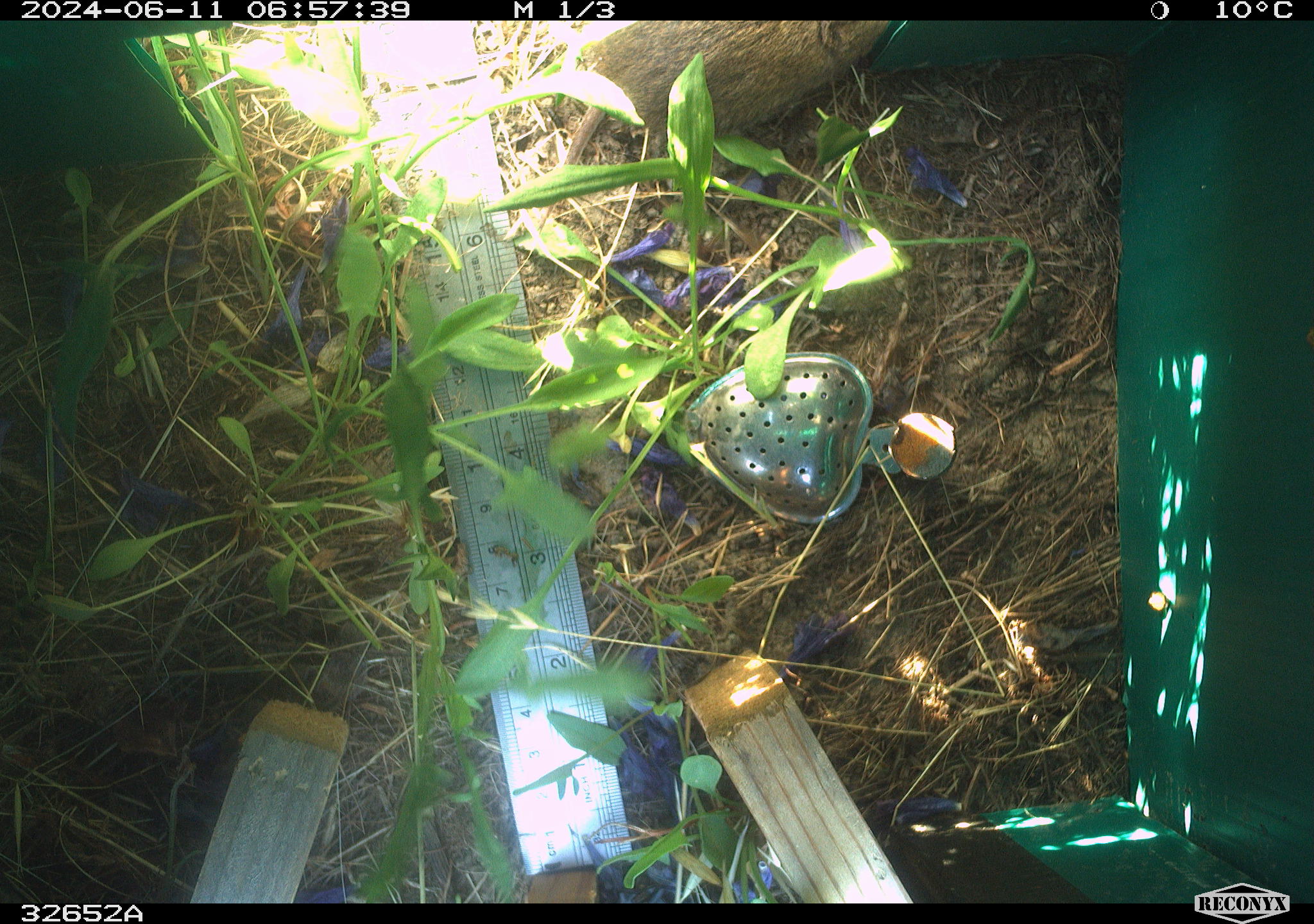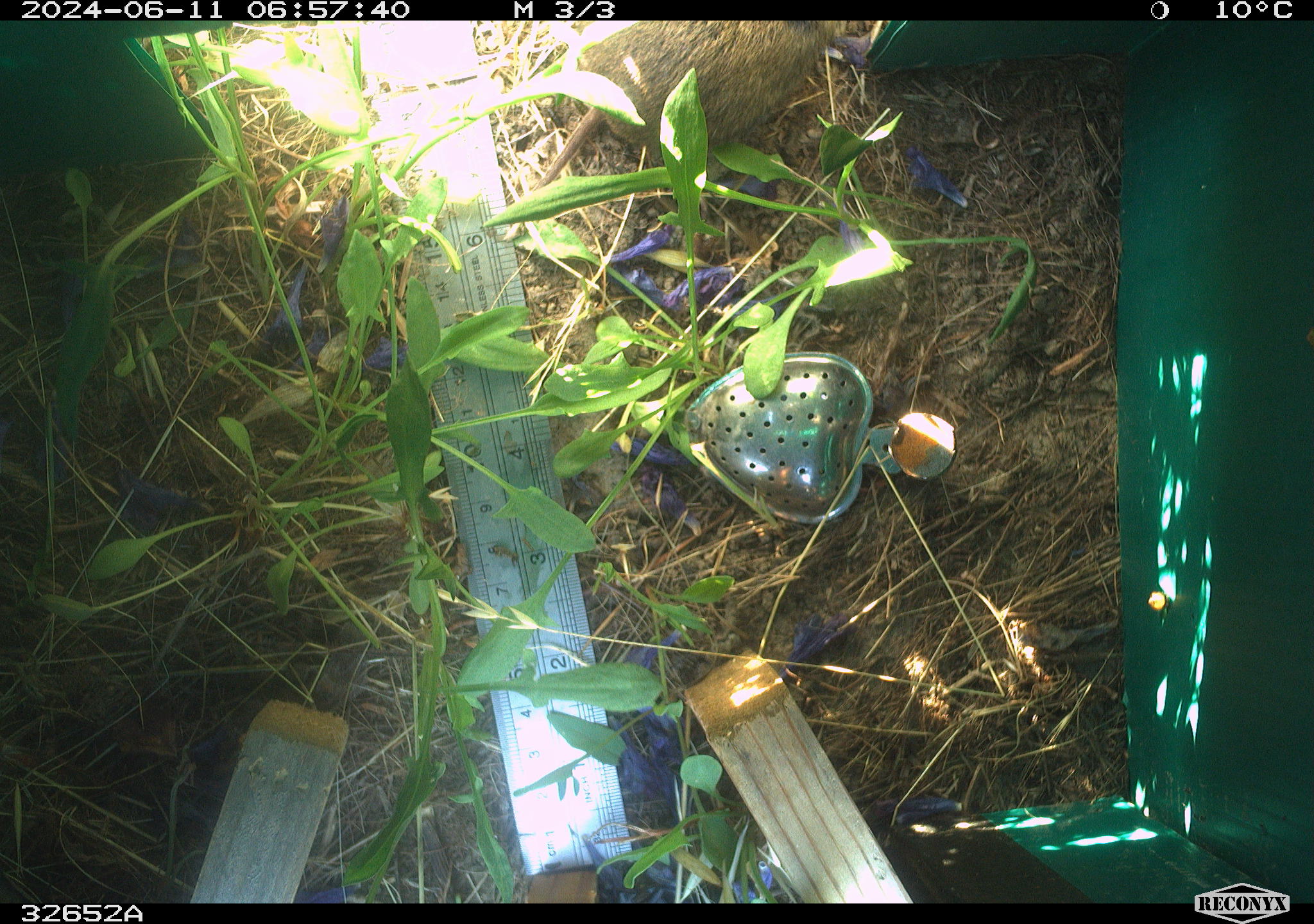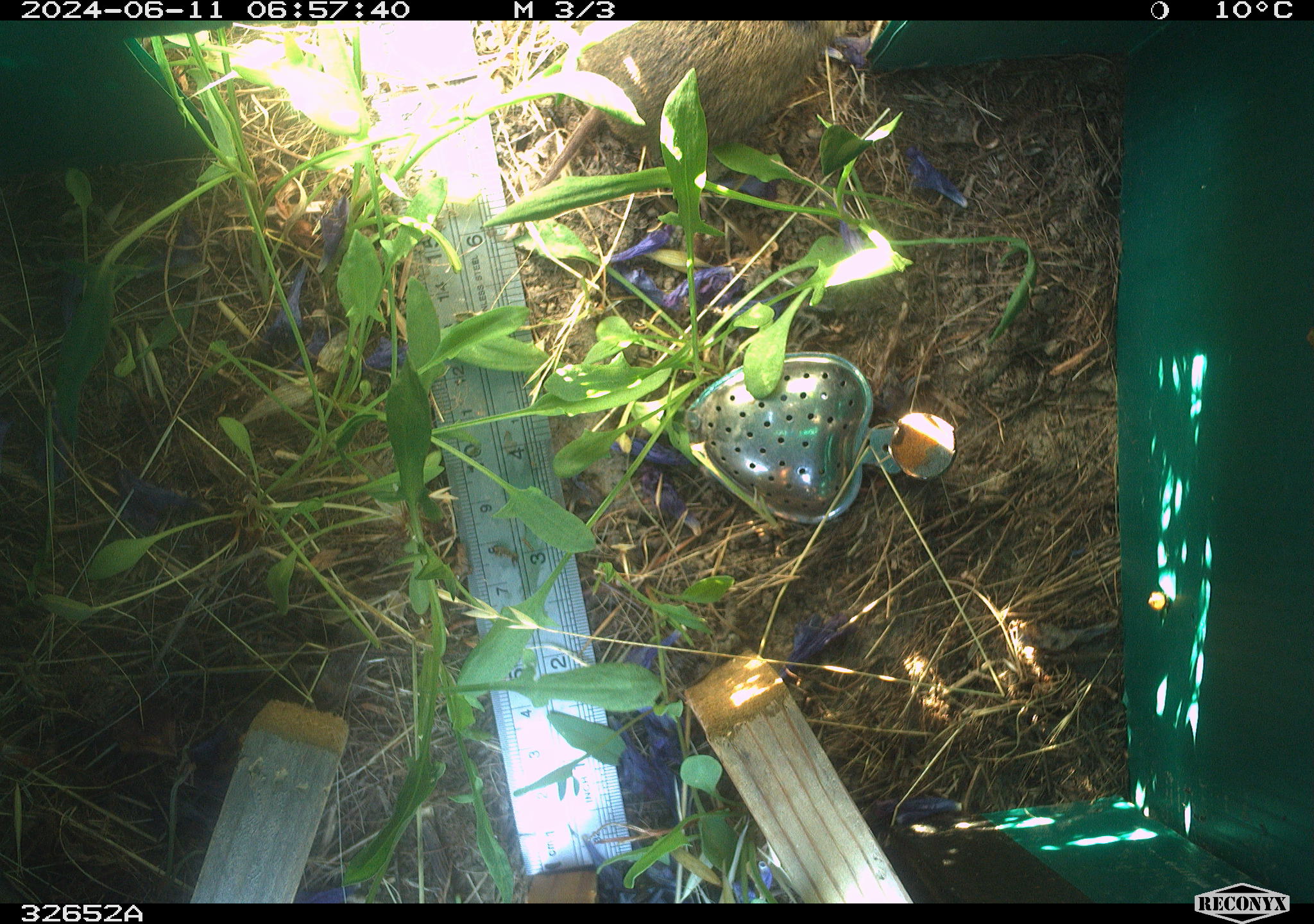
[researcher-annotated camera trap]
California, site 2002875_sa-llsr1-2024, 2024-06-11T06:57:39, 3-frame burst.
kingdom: Animalia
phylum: Chordata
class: Mammalia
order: Rodentia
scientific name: Rodentia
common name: rodent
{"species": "rodent (Rodentia)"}